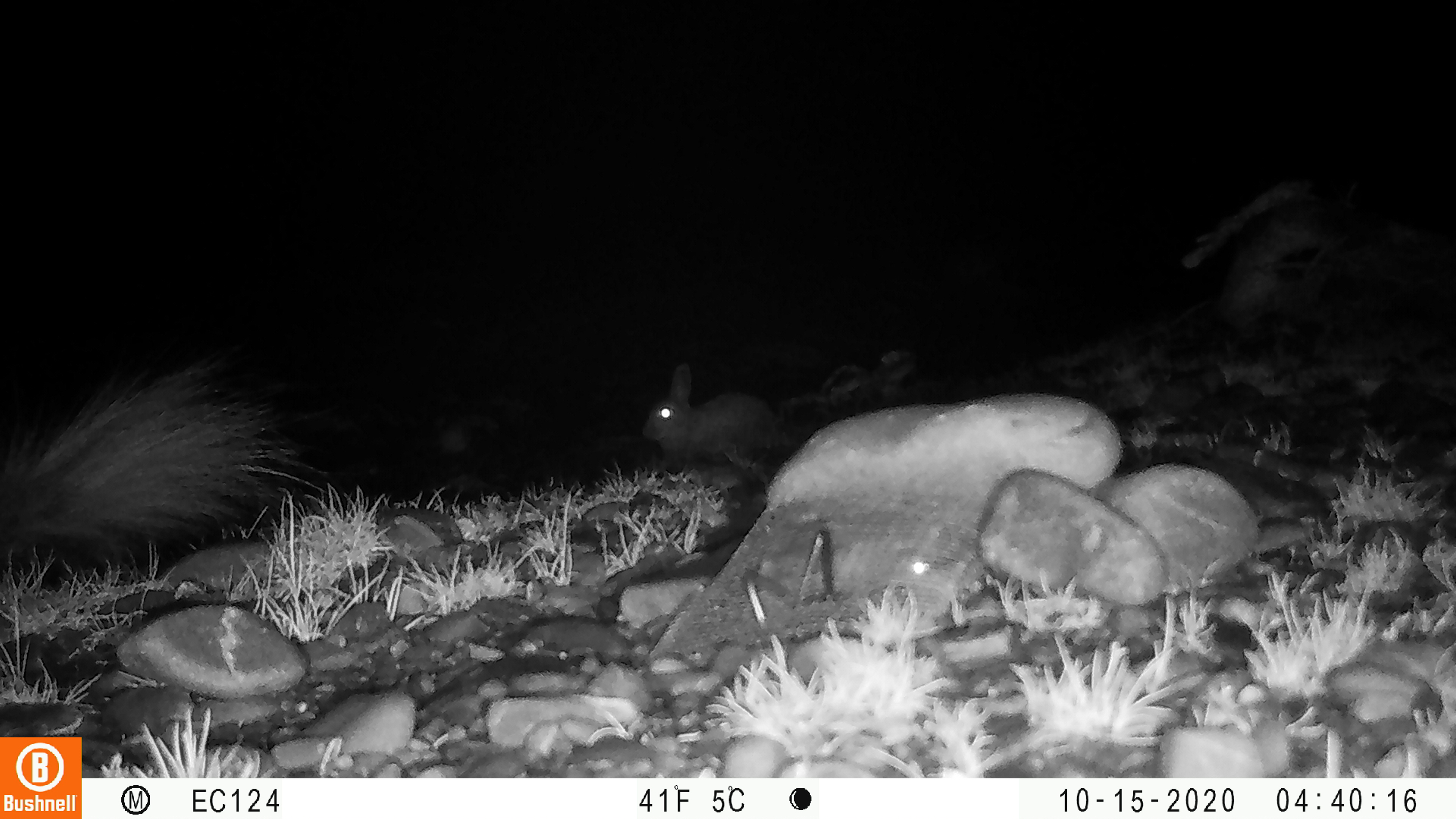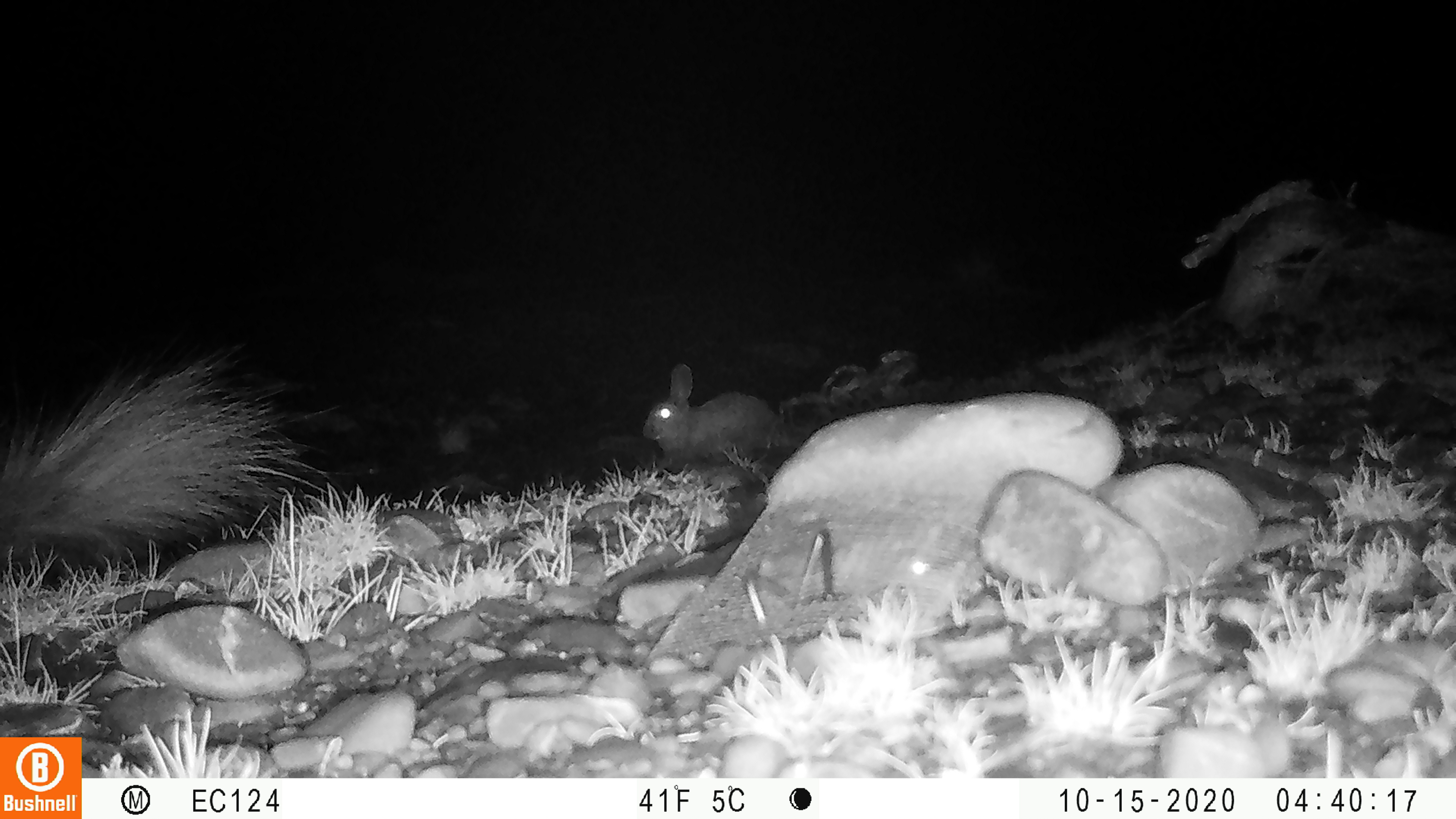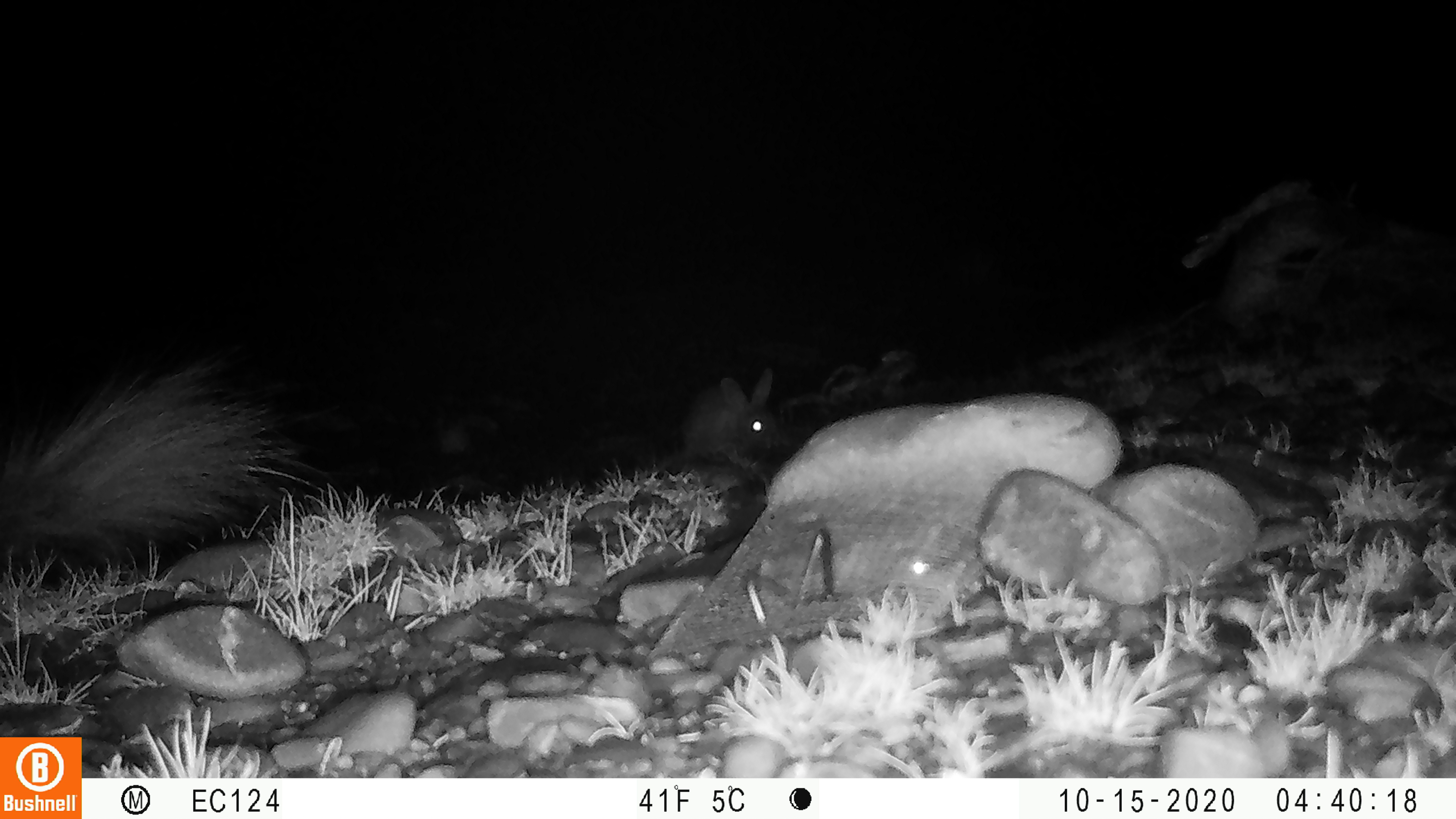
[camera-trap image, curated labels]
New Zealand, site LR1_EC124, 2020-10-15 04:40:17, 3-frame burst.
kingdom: Animalia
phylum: Chordata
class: Mammalia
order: Lagomorpha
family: Leporidae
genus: Oryctolagus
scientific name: Oryctolagus cuniculus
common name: european rabbit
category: rabbit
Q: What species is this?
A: Rabbit (european rabbit) (Oryctolagus cuniculus).